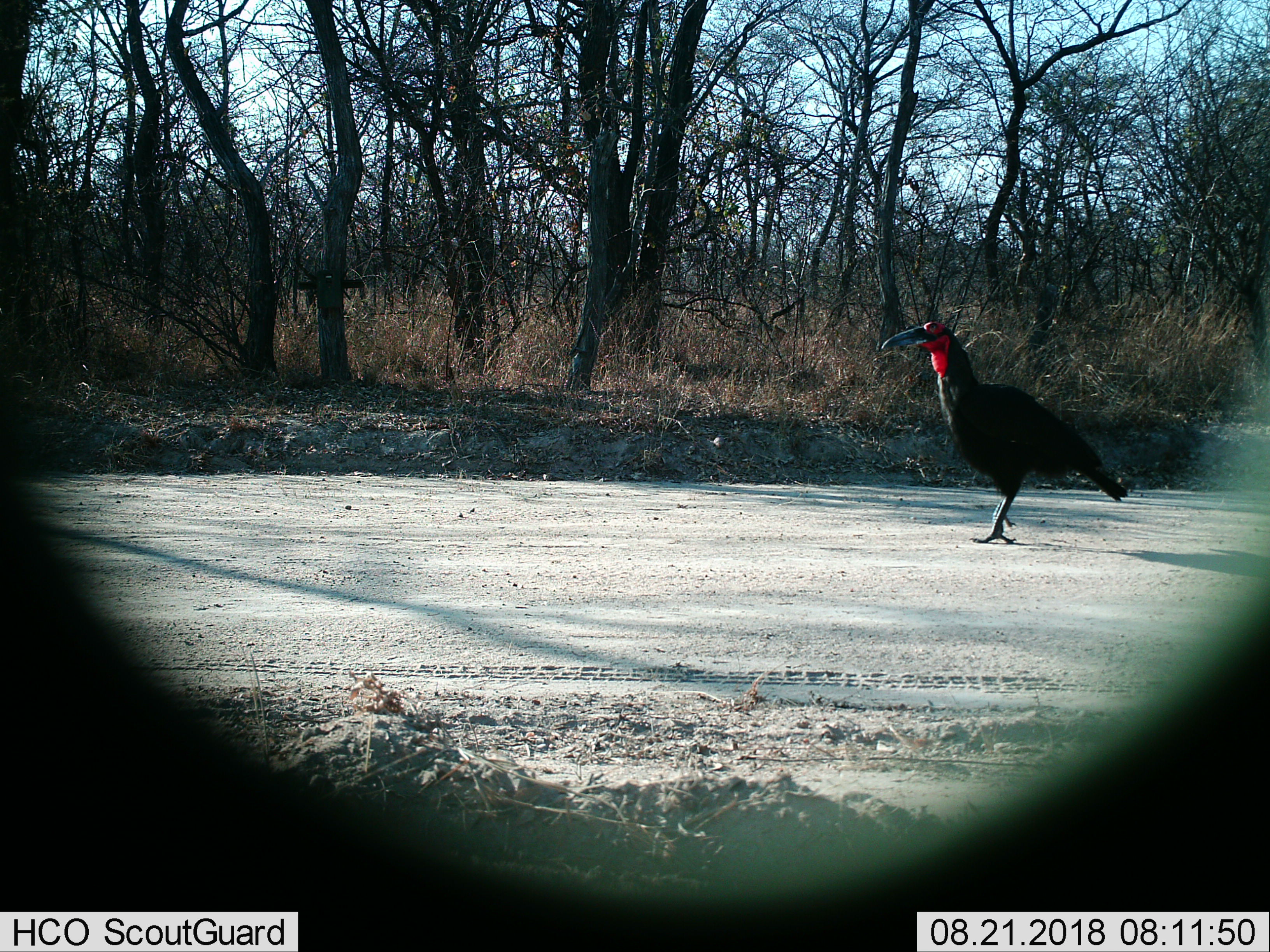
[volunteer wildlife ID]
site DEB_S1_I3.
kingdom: Animalia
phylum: Chordata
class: Aves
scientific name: Aves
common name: bird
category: birdother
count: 1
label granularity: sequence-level